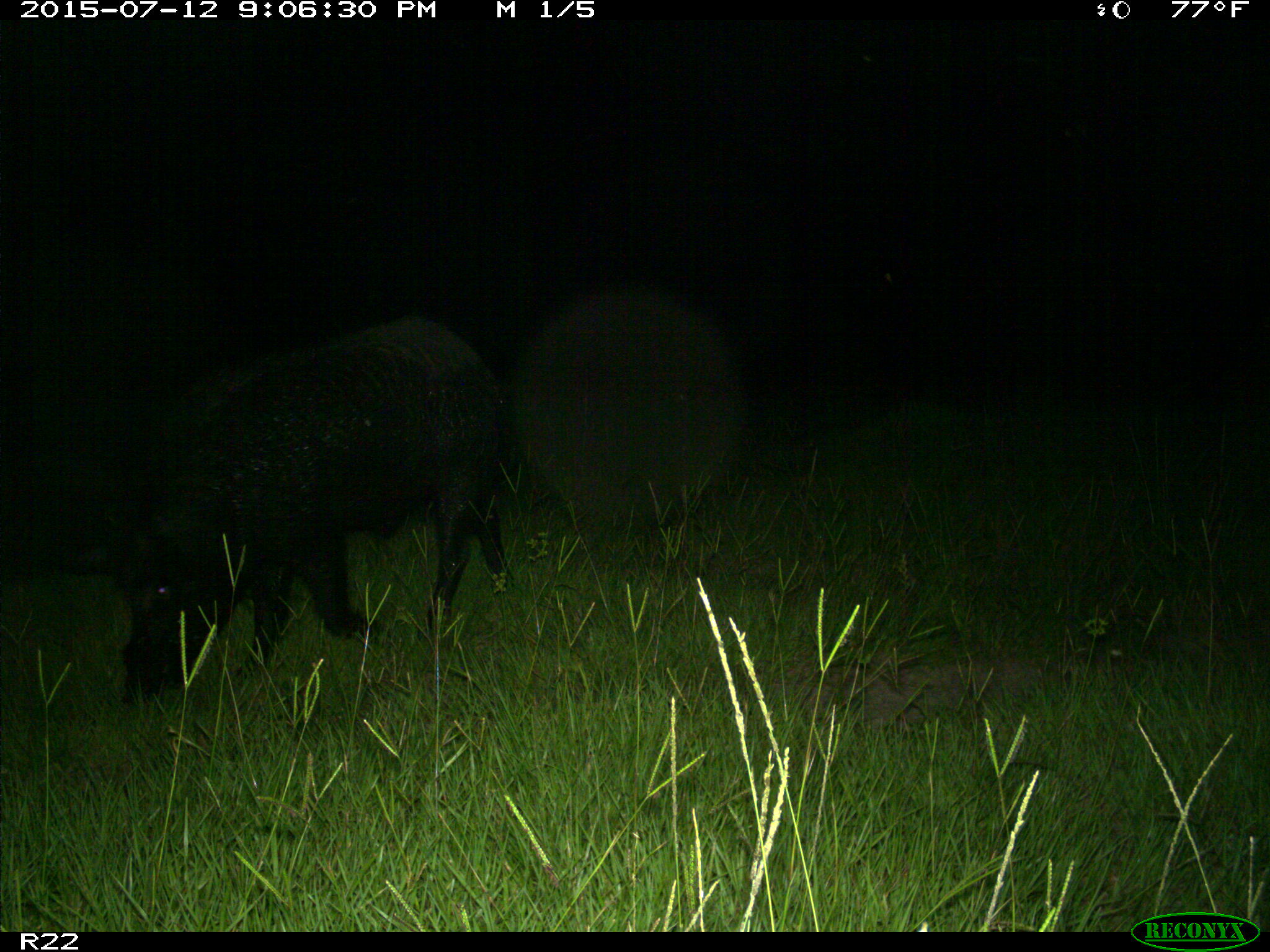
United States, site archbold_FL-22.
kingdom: Animalia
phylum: Chordata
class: Mammalia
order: Artiodactyla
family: Bovidae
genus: Bos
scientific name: Bos taurus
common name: domestic cow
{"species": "Bos taurus (domestic cow)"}